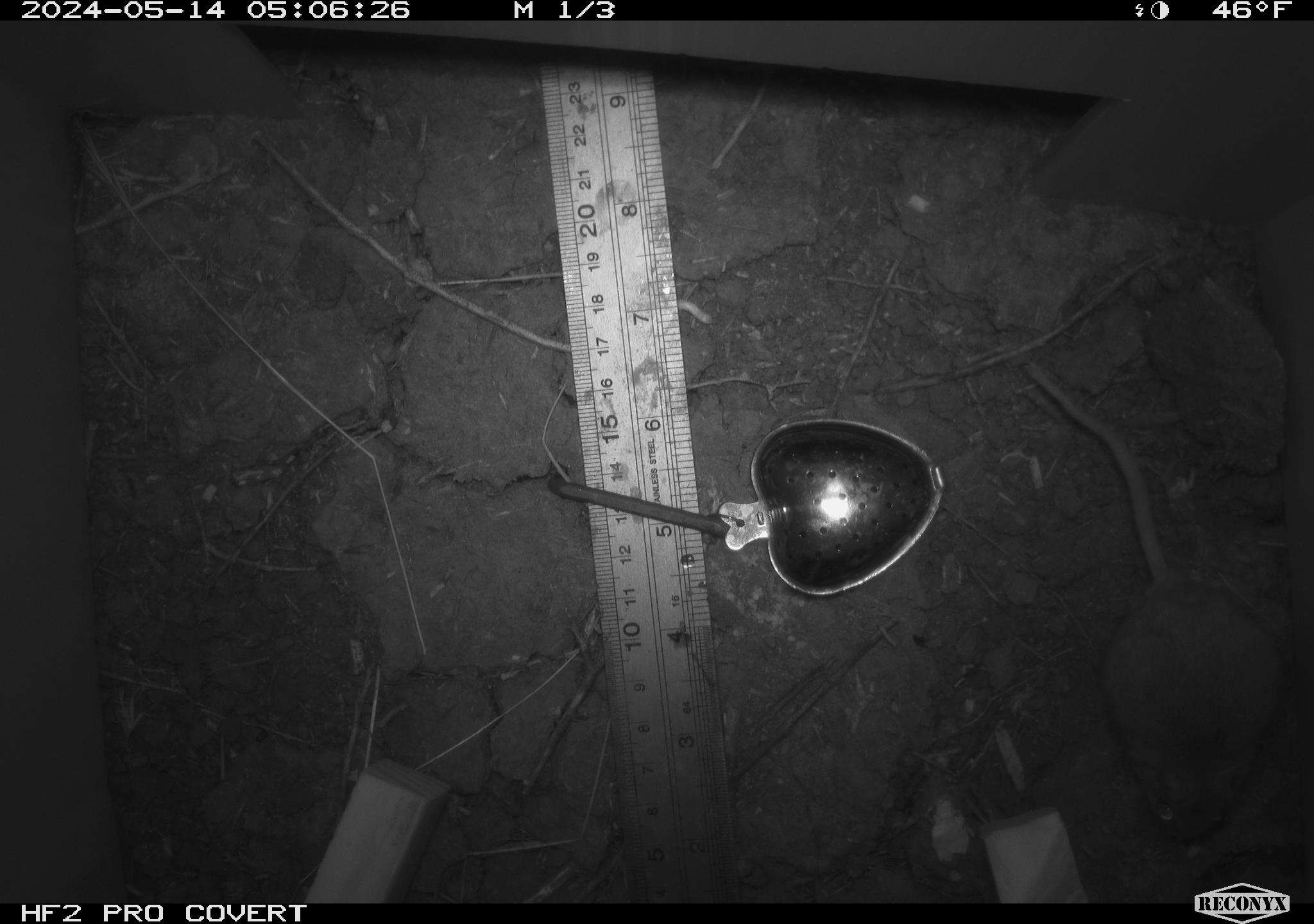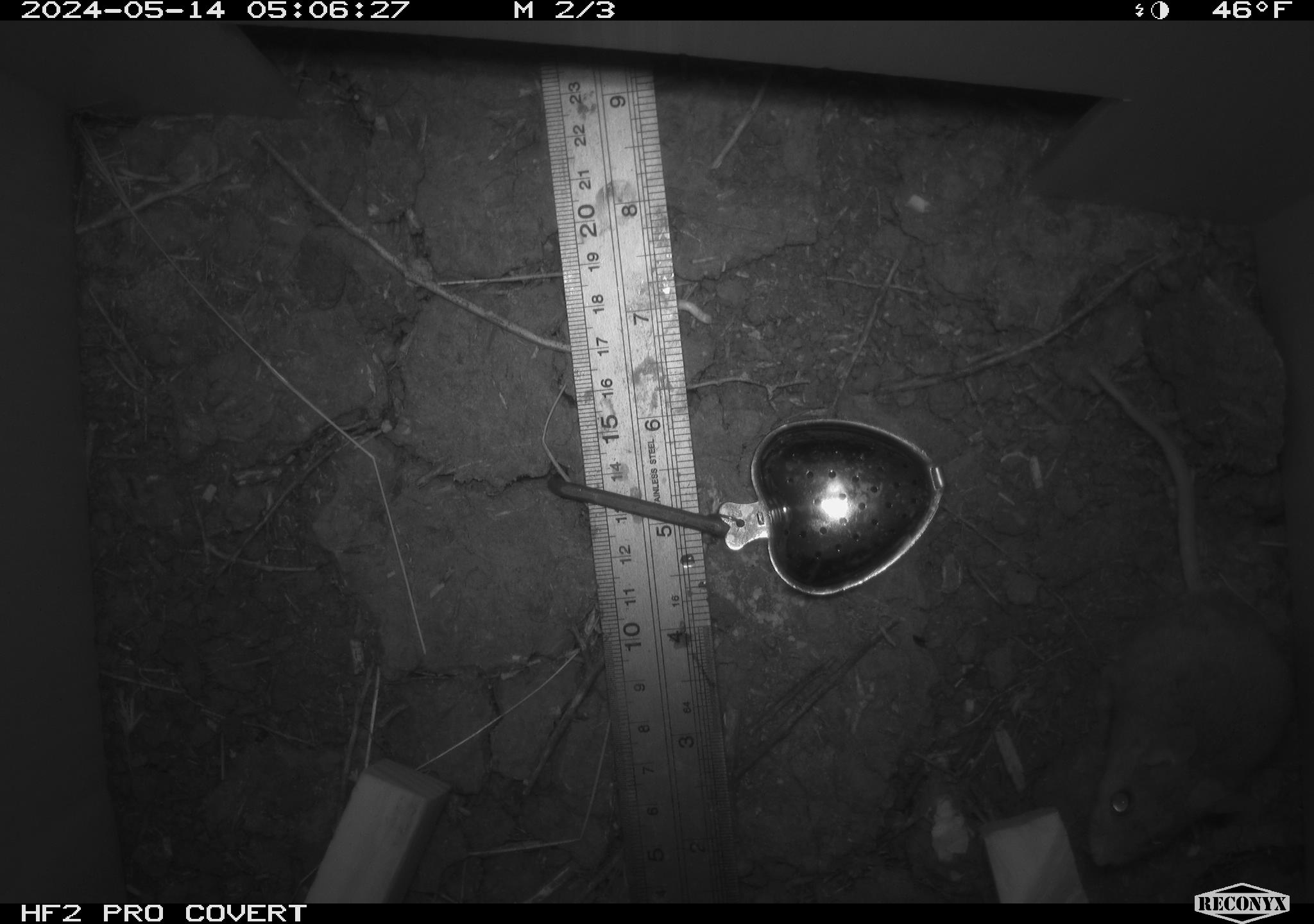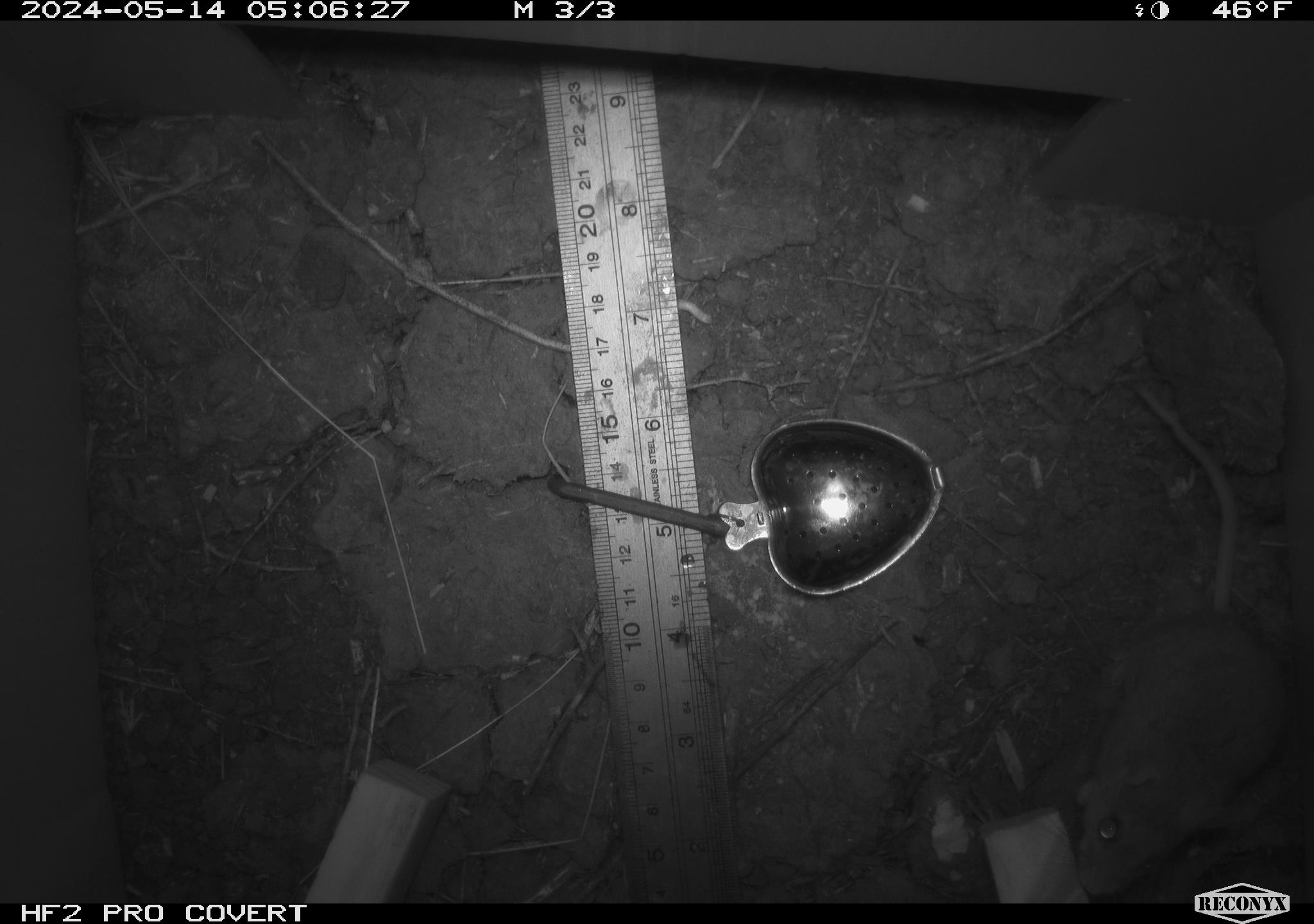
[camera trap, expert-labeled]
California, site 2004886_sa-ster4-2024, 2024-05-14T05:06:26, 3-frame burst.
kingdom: Animalia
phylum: Chordata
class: Mammalia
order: Rodentia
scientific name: Rodentia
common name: mouse species